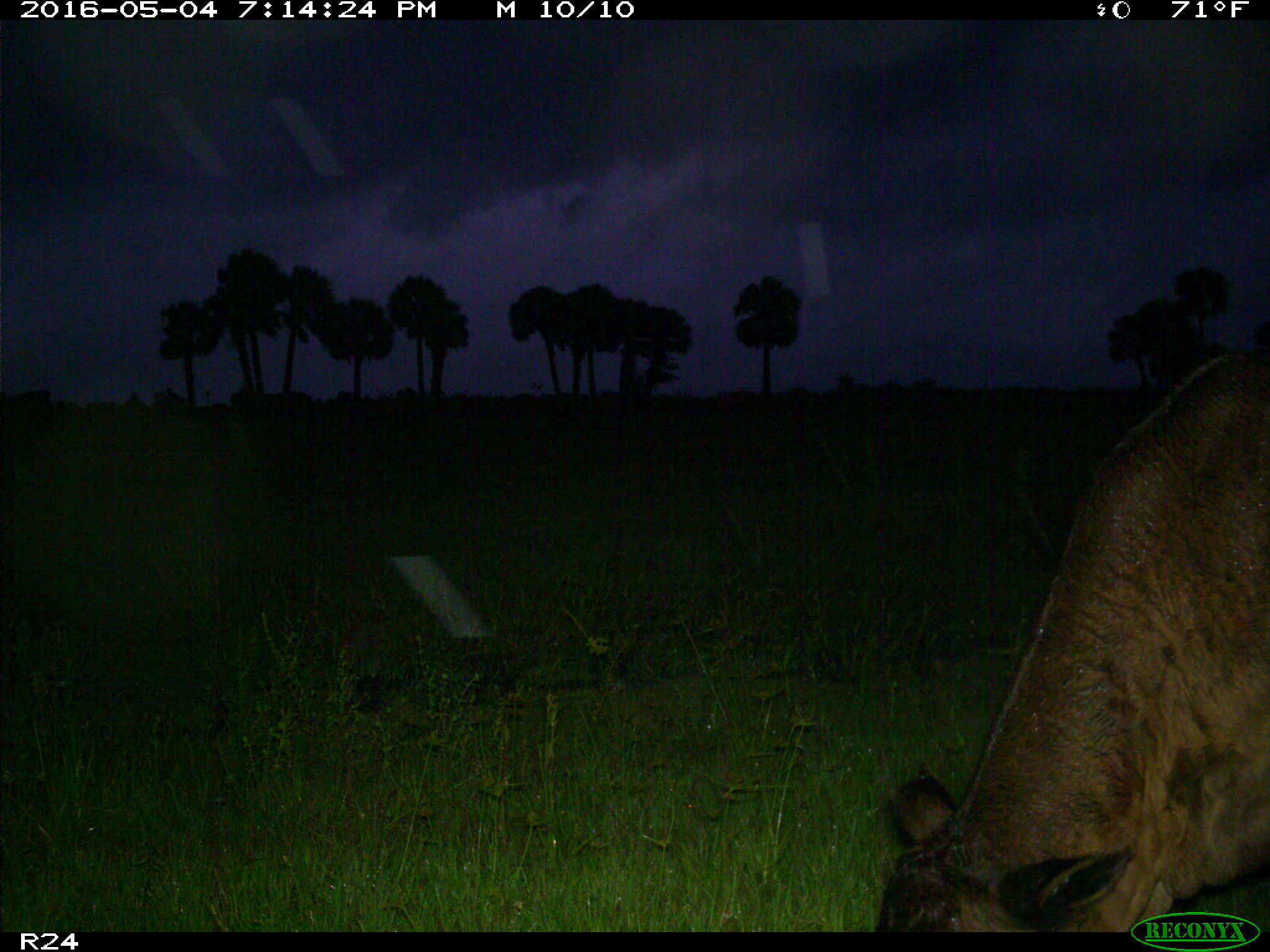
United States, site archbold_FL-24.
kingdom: Animalia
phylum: Chordata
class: Mammalia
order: Artiodactyla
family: Bovidae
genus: Bos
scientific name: Bos taurus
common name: domestic cow